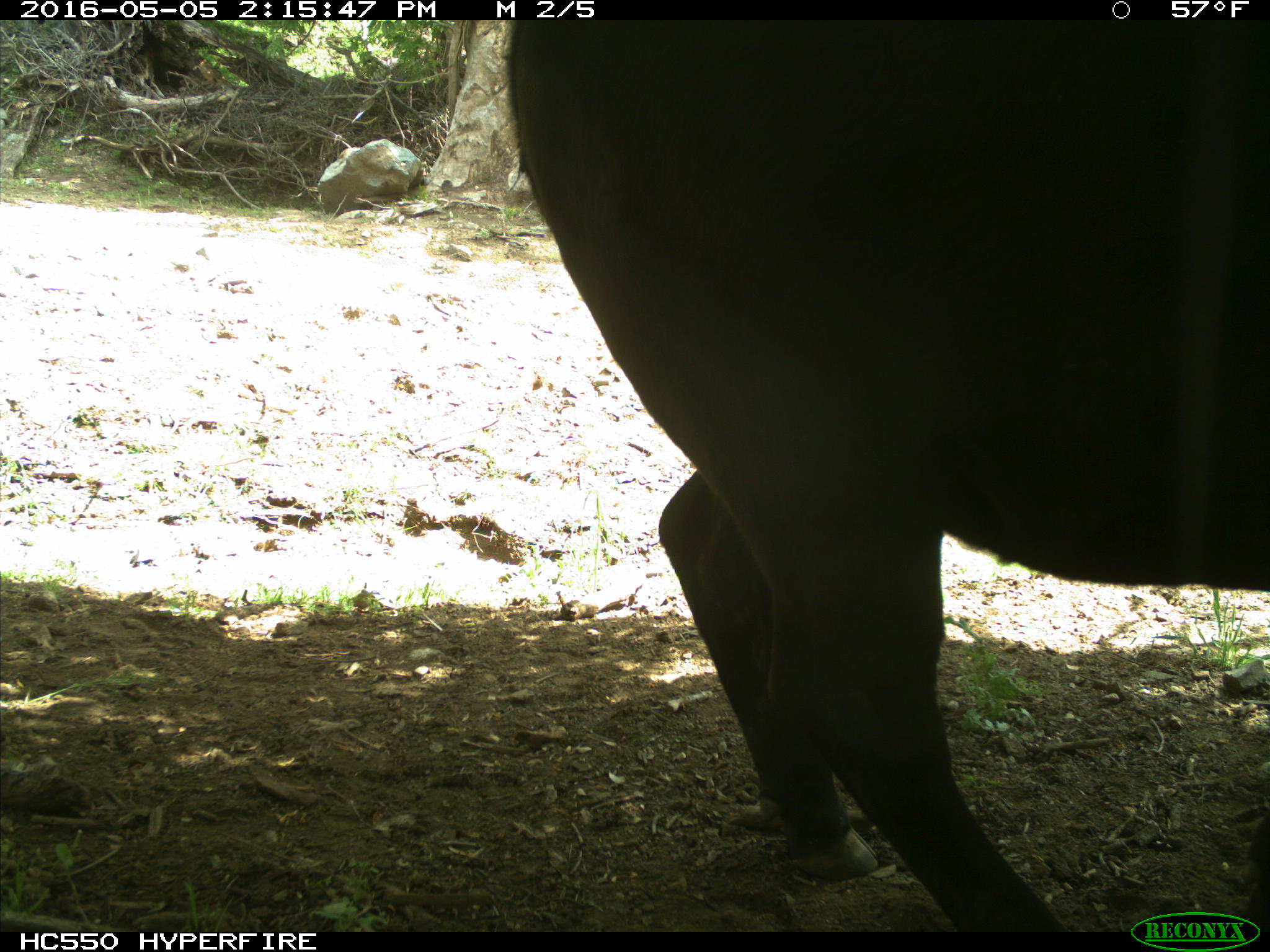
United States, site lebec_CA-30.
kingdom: Animalia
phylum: Chordata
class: Mammalia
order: Artiodactyla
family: Bovidae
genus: Bos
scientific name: Bos taurus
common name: domestic cow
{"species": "Bos taurus (domestic cow)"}